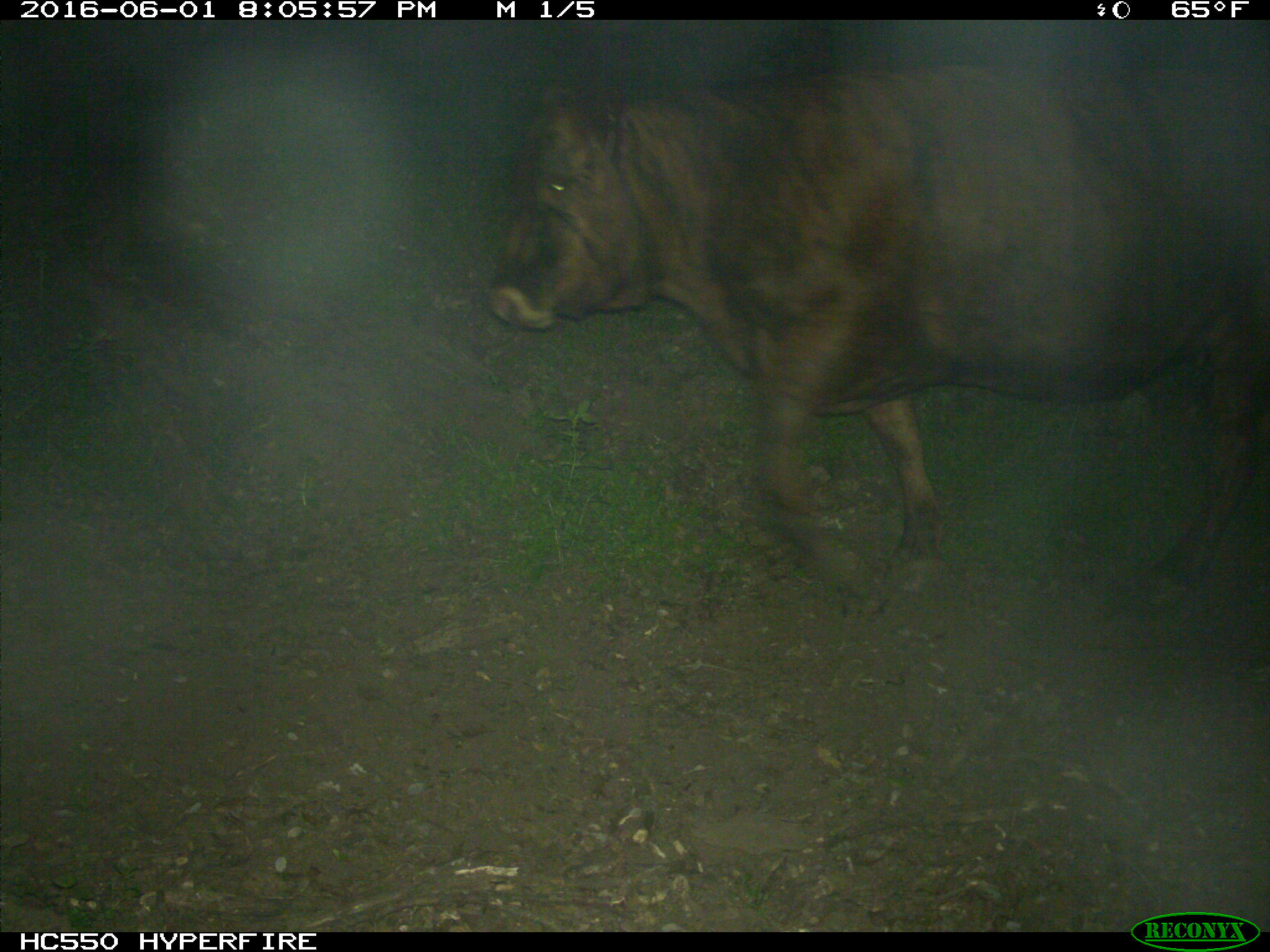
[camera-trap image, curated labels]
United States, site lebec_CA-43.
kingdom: Animalia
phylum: Chordata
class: Mammalia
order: Artiodactyla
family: Bovidae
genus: Bos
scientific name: Bos taurus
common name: domestic cow